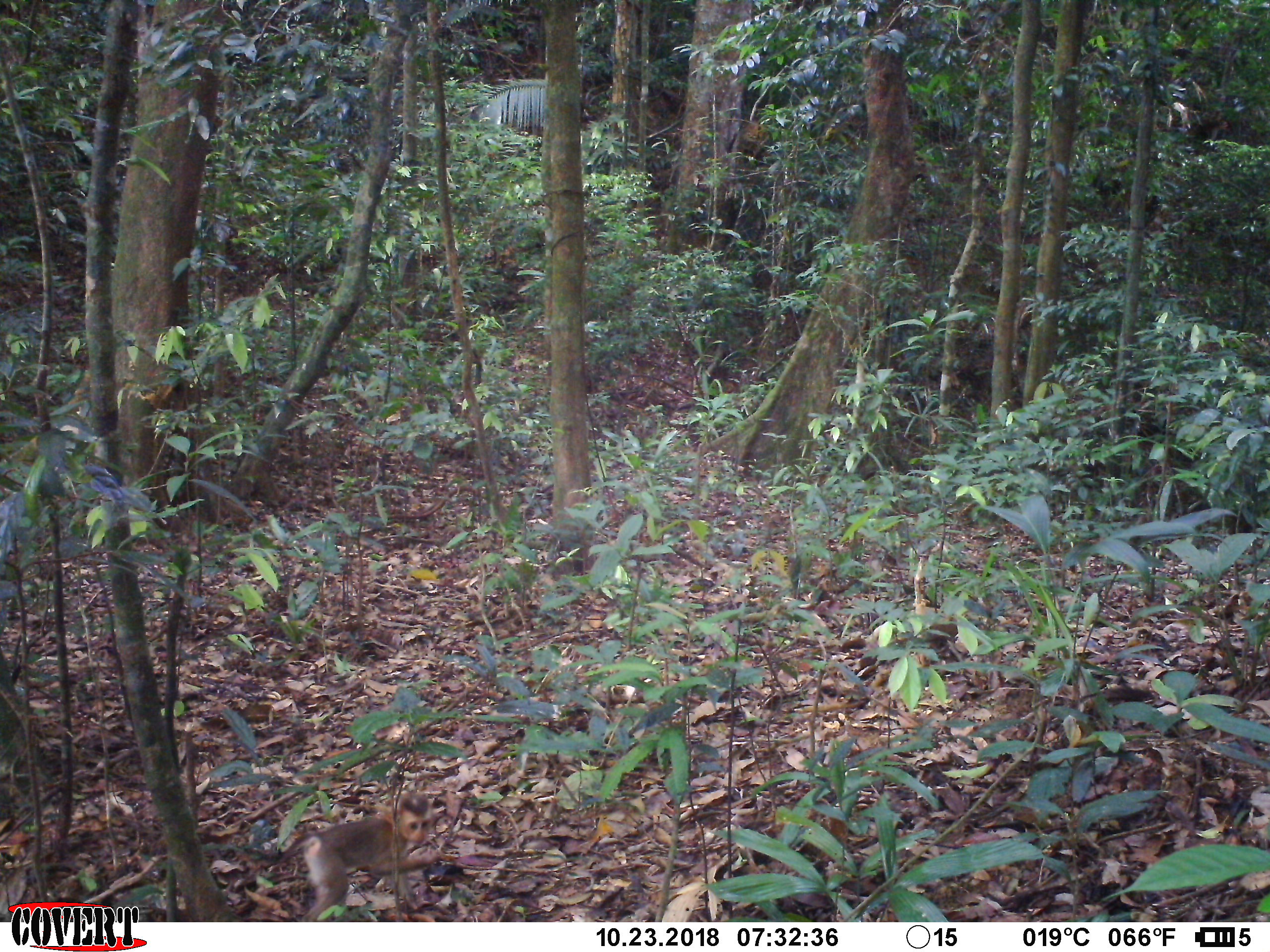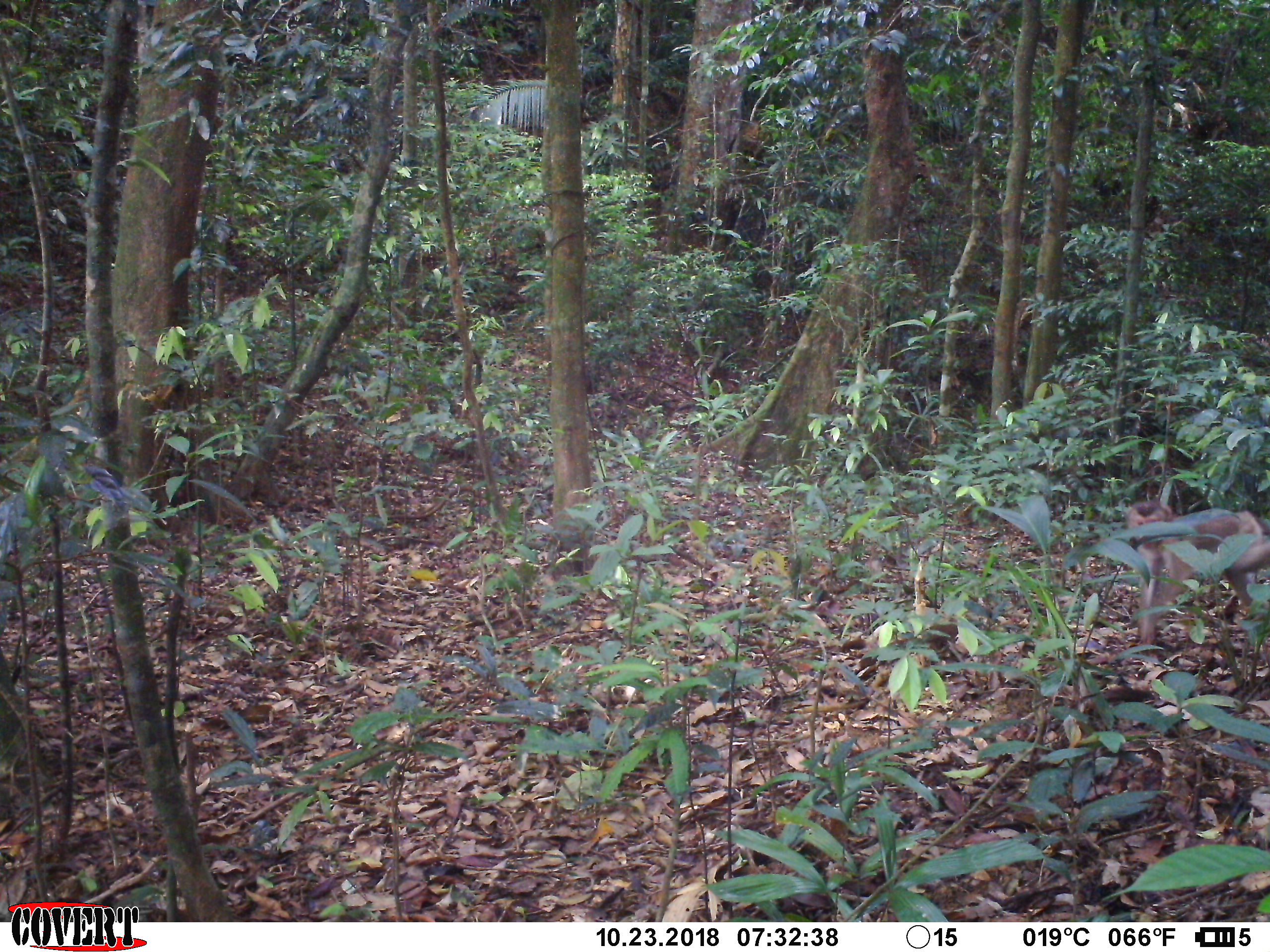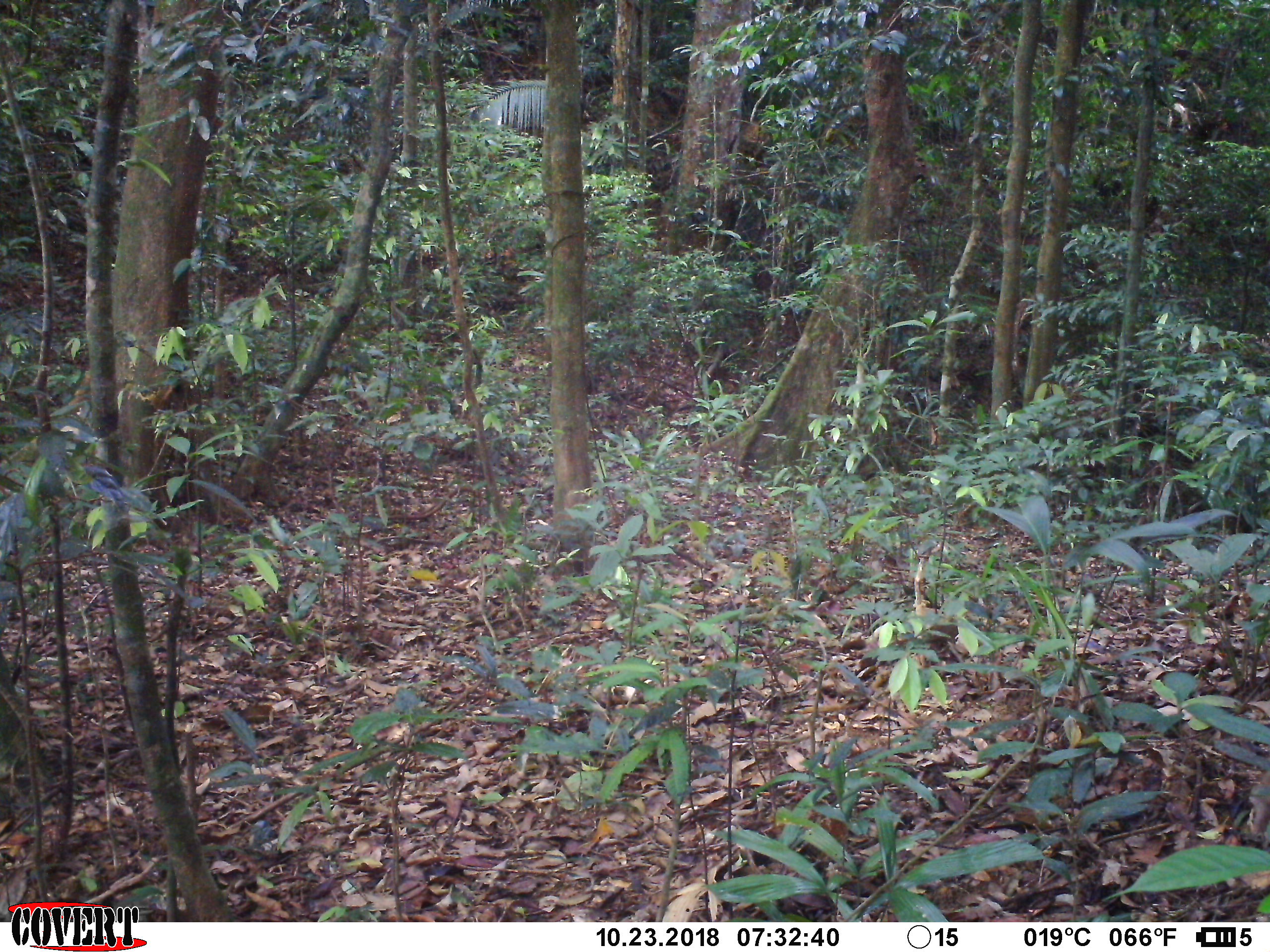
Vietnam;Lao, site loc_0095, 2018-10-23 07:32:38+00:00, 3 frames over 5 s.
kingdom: Animalia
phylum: Chordata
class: Mammalia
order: Primates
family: Cercopithecidae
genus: Macaca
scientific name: Macaca nemestrina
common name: pig-tailed macaque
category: pig tailed macaque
Pig tailed macaque (pig-tailed macaque) (Macaca nemestrina). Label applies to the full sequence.